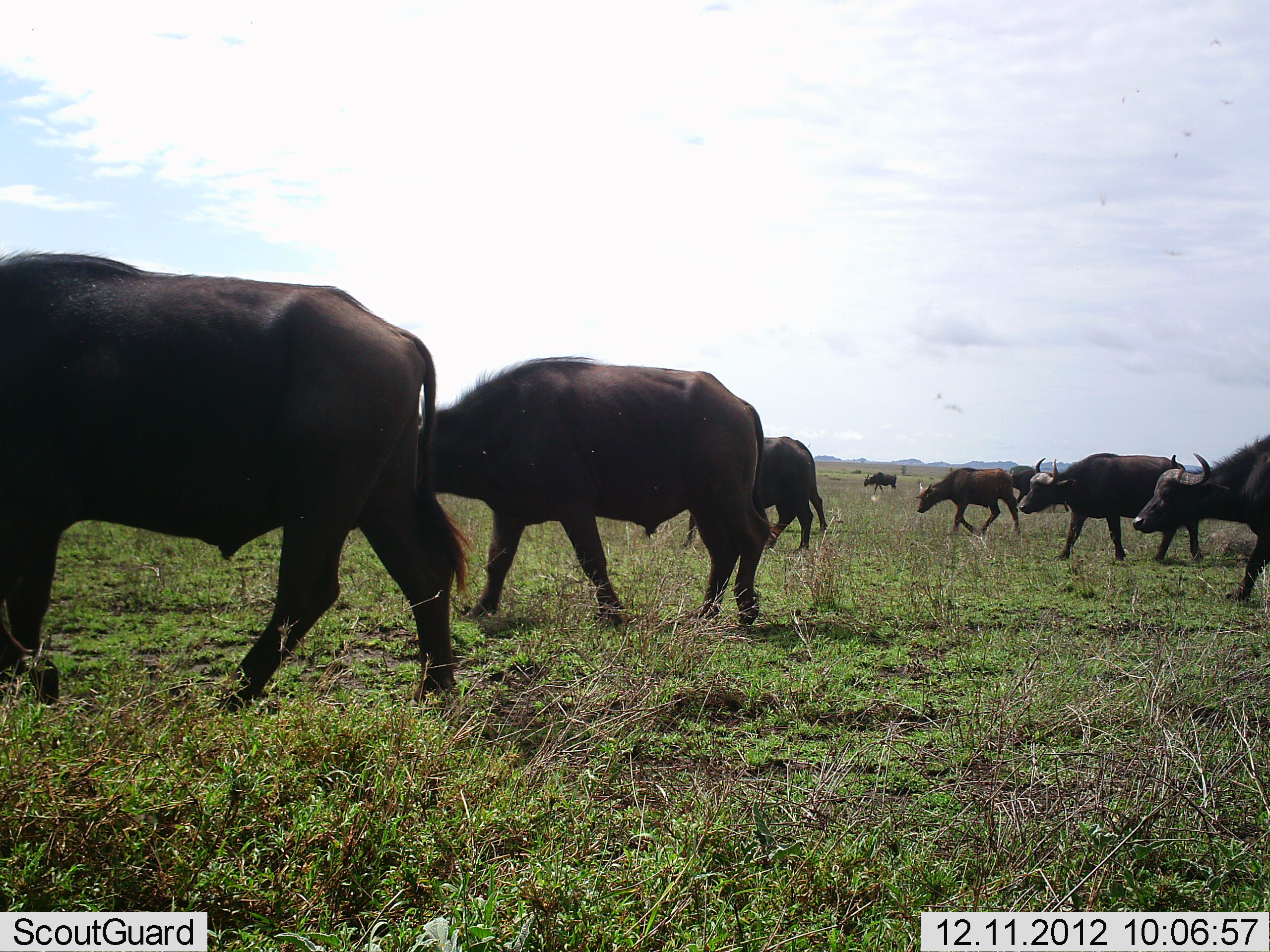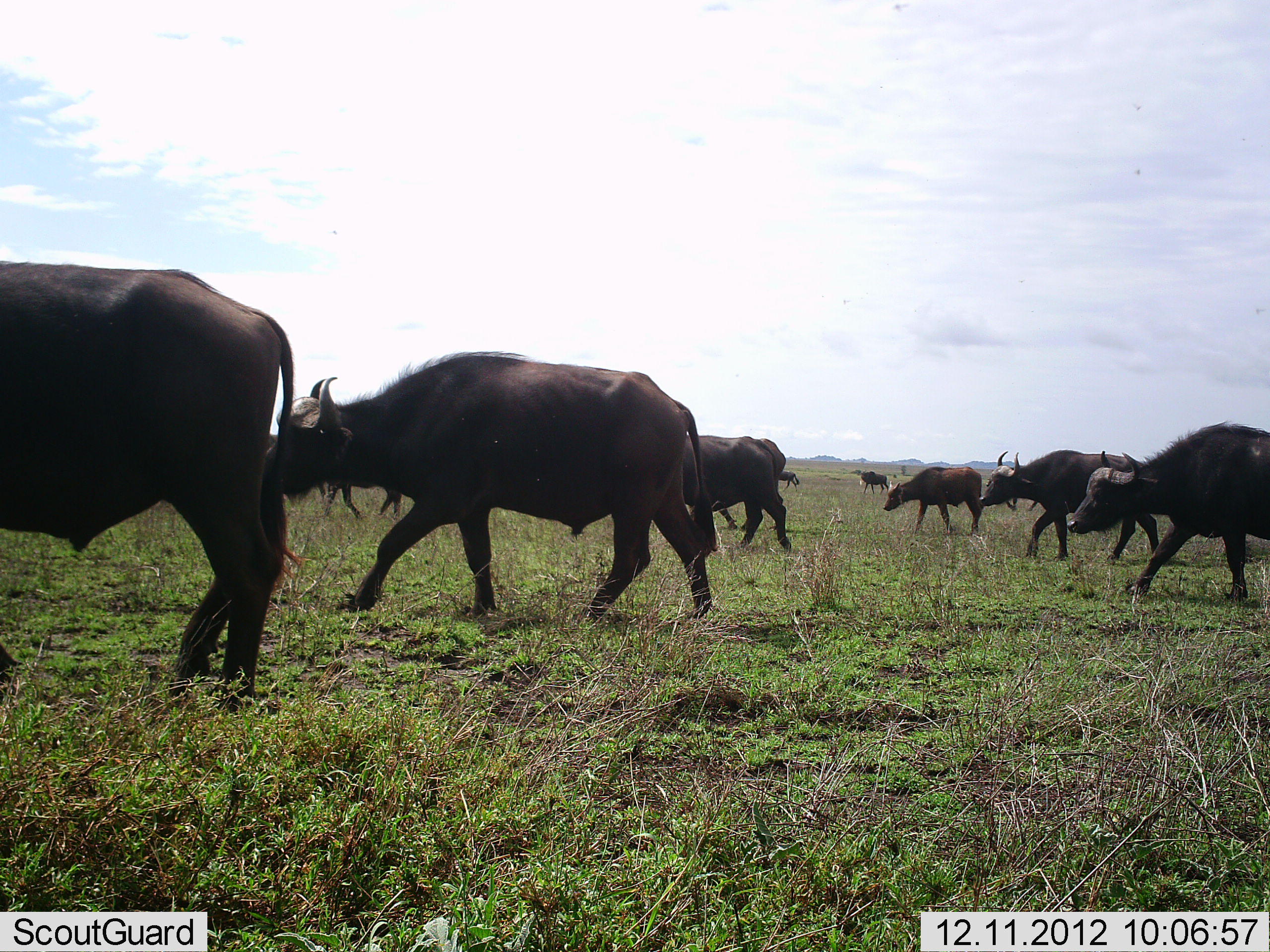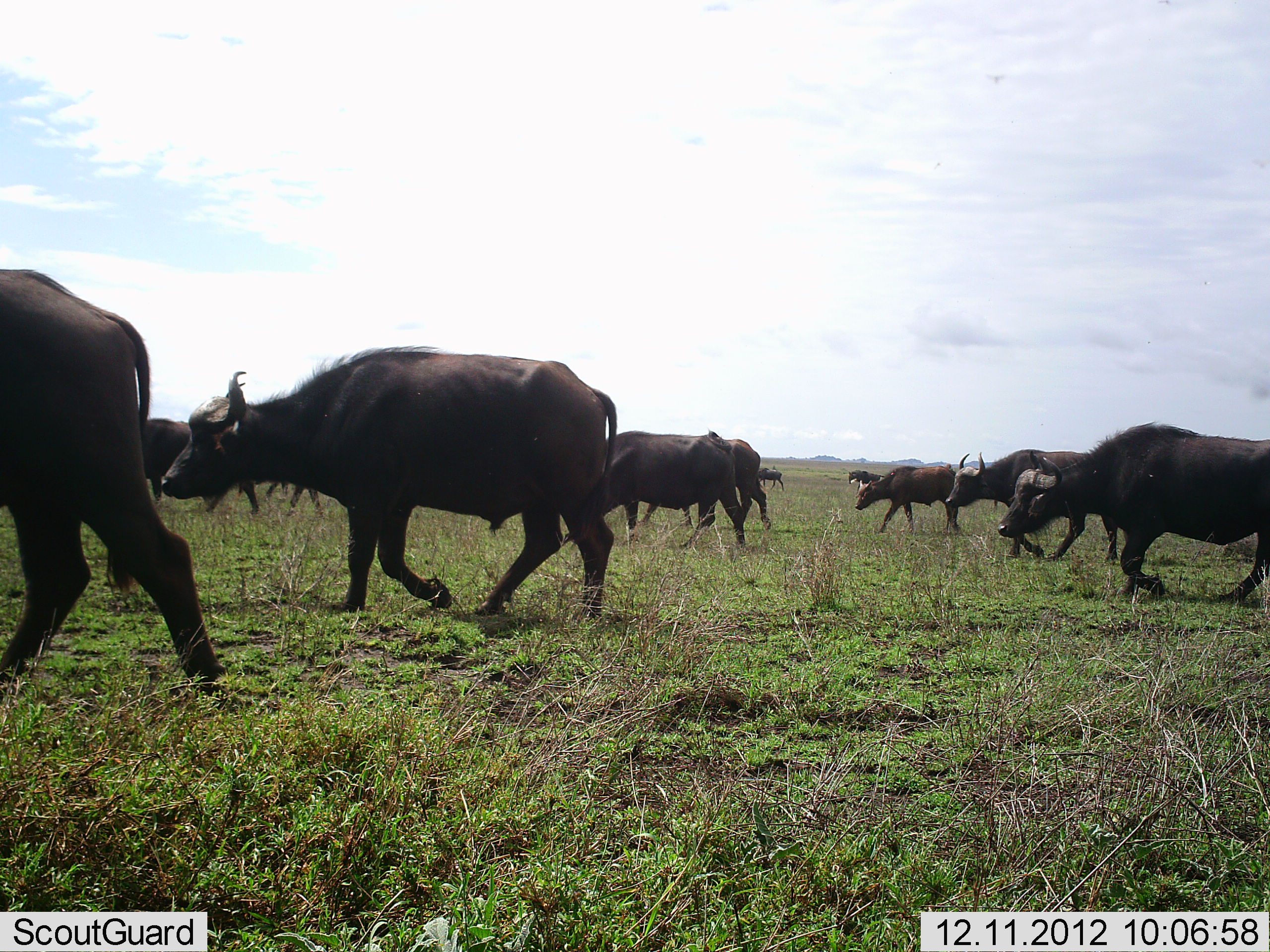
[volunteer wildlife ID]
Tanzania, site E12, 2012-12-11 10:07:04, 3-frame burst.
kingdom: Animalia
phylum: Chordata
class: Mammalia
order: Artiodactyla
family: Bovidae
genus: Syncerus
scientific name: Syncerus caffer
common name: cape buffalo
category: buffalo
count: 11-50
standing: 0%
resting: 0%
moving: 100%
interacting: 0%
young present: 18%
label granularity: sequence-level